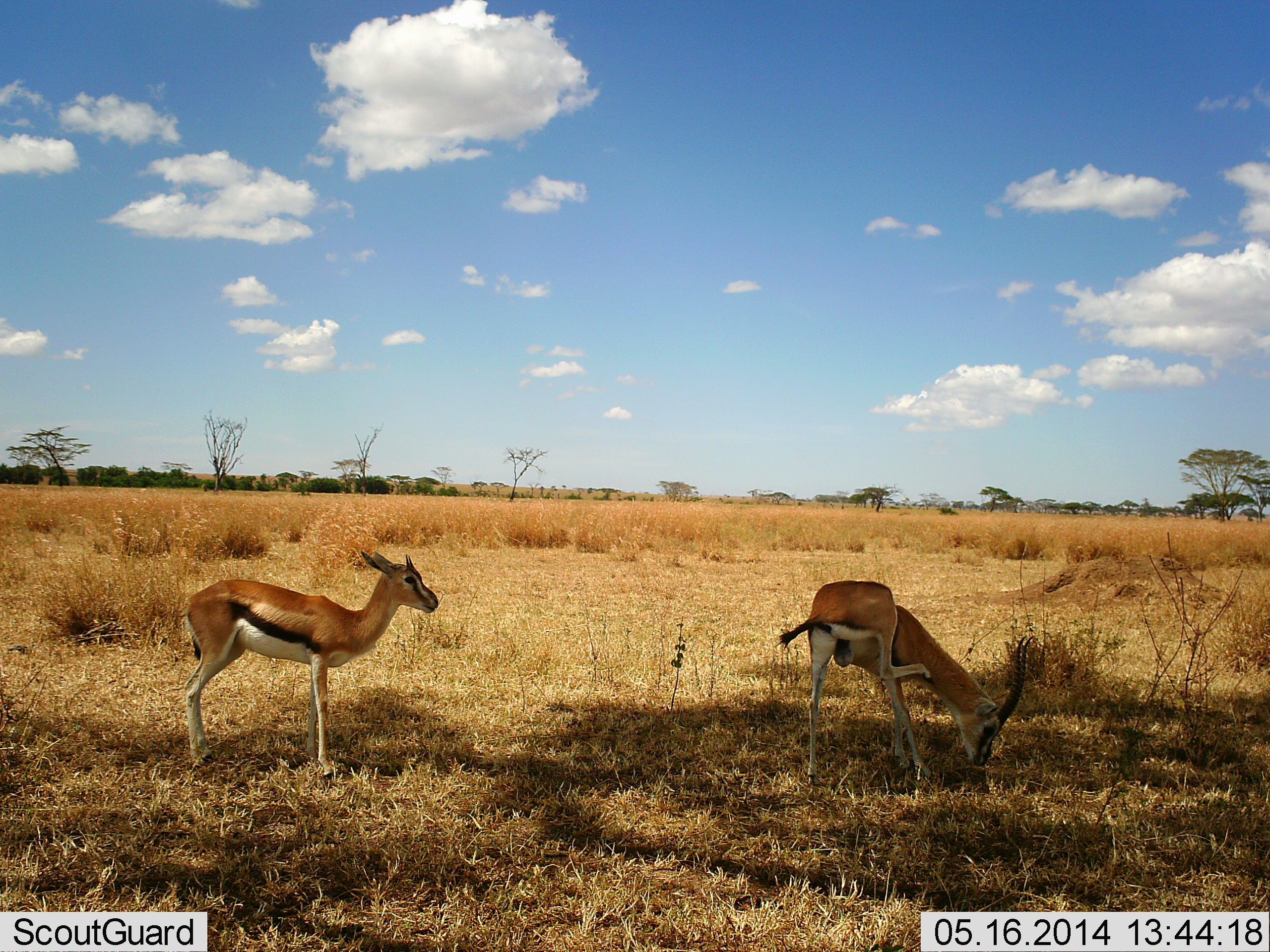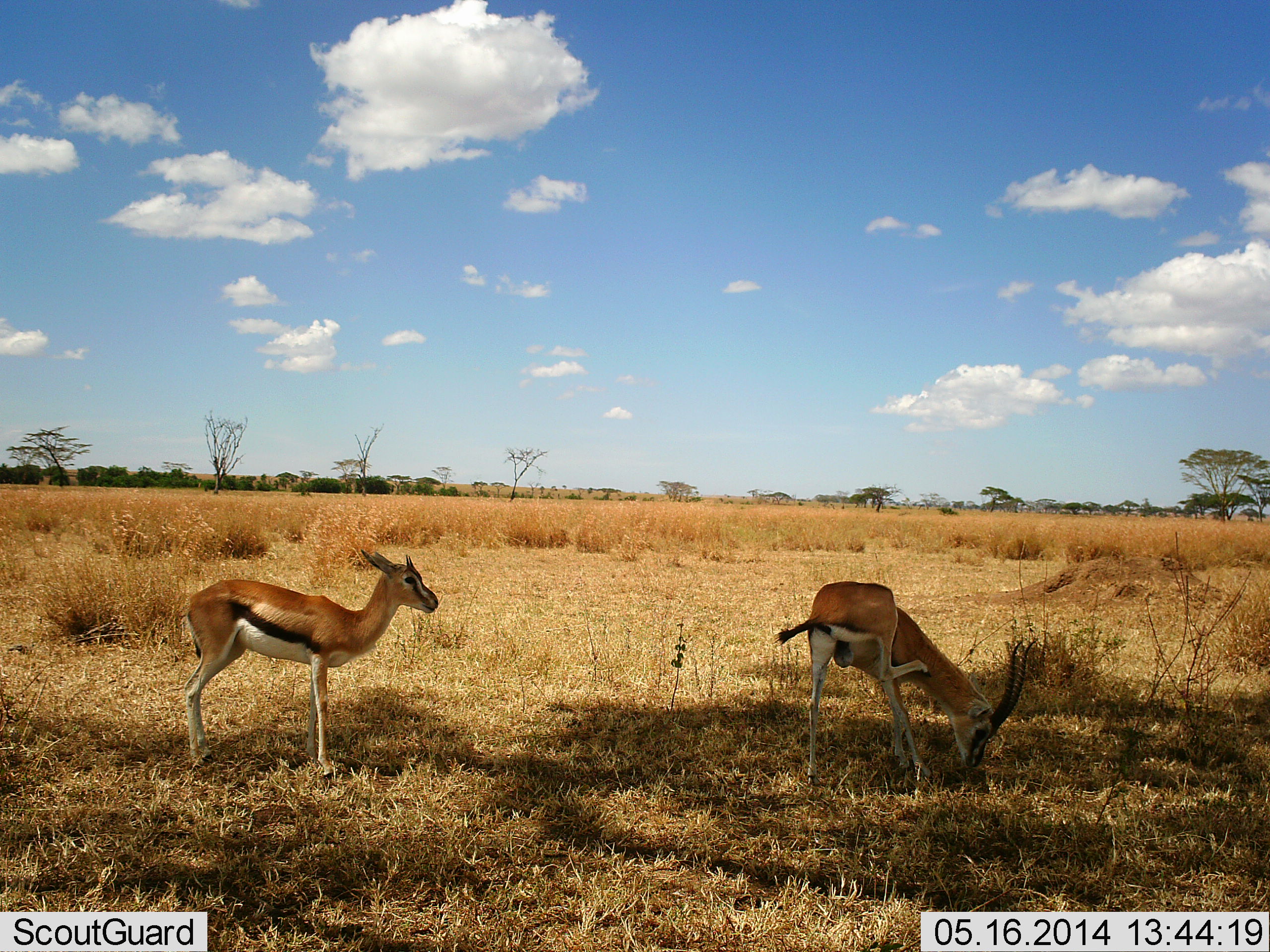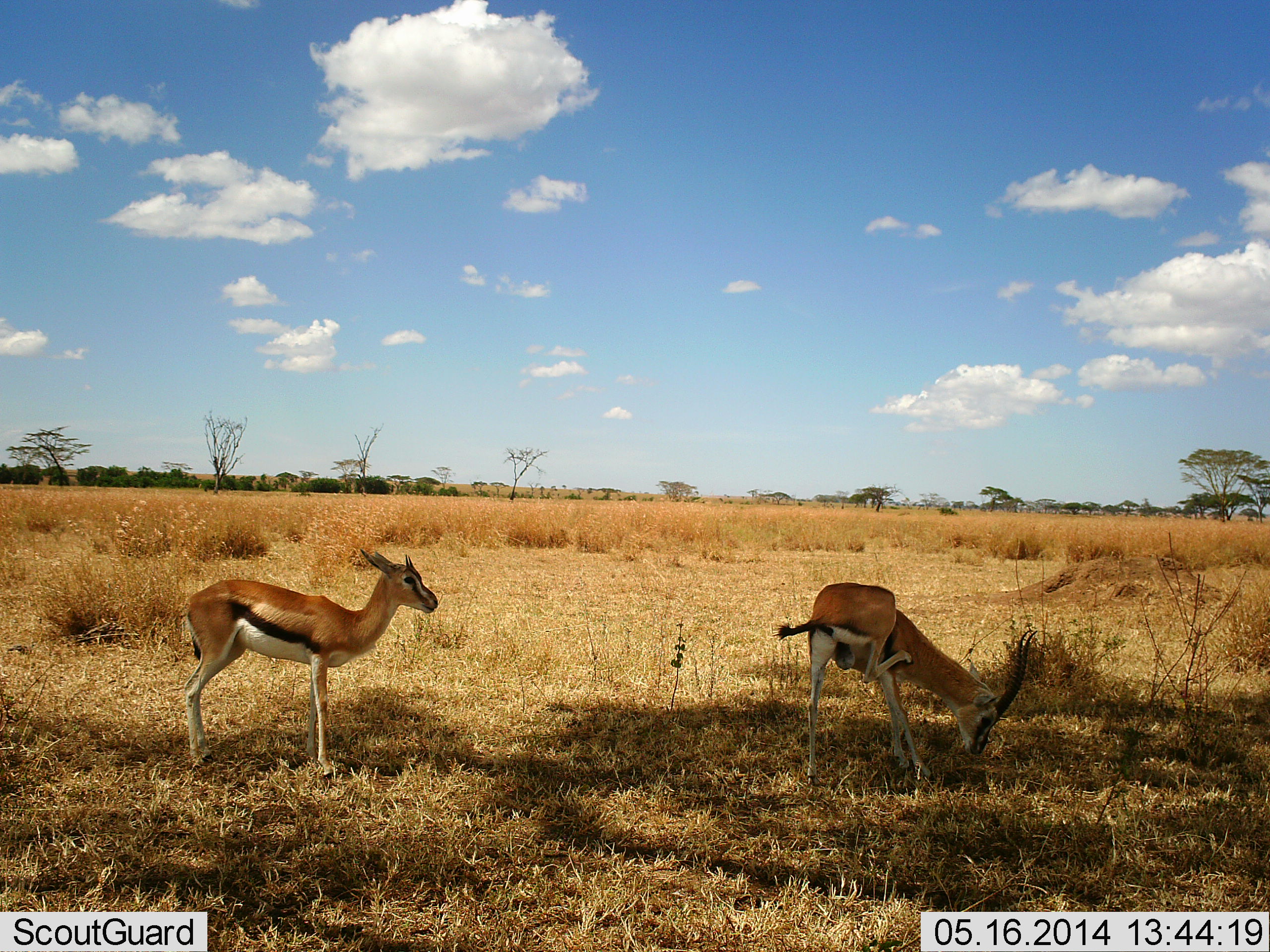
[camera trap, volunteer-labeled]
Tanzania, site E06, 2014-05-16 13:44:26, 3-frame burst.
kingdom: Animalia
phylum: Chordata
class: Mammalia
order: Artiodactyla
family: Bovidae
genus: Eudorcas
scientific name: Eudorcas thomsonii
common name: thomson's gazelle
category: gazellethomsons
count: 2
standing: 87%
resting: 5%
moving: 7%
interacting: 2%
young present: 7%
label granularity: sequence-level